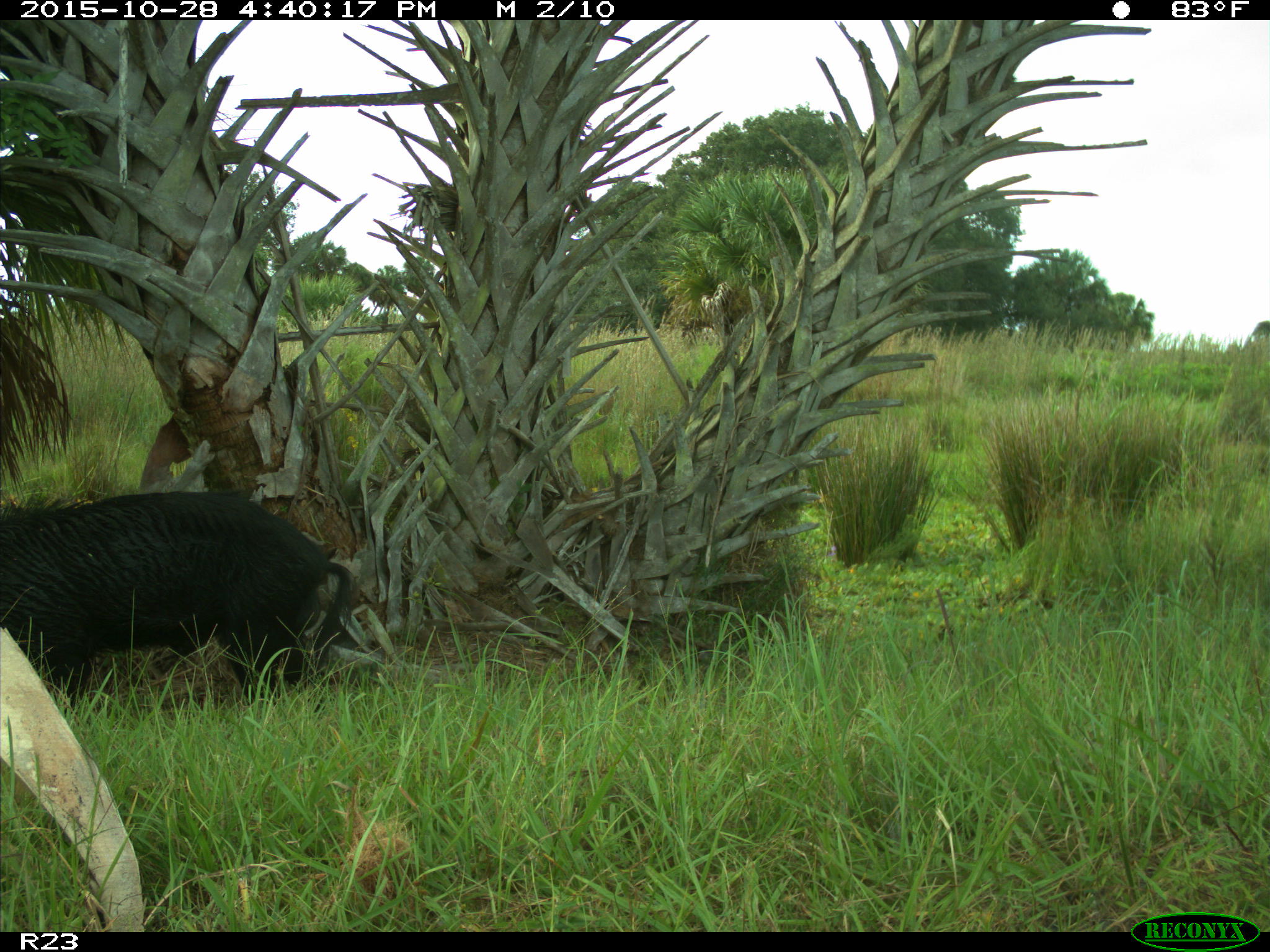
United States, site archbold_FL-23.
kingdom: Animalia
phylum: Chordata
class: Mammalia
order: Artiodactyla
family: Suidae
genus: Sus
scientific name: Sus scrofa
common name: wild boar